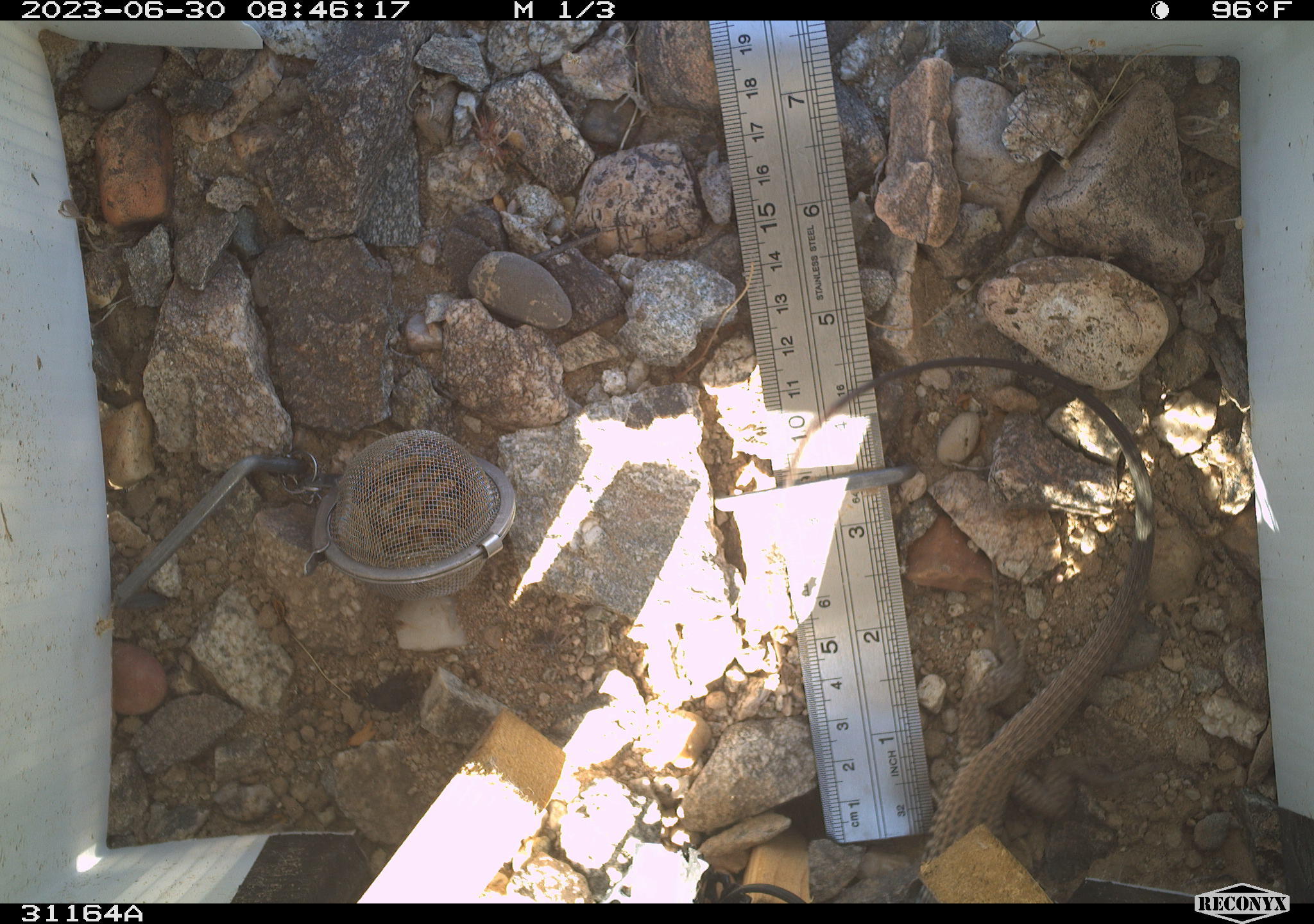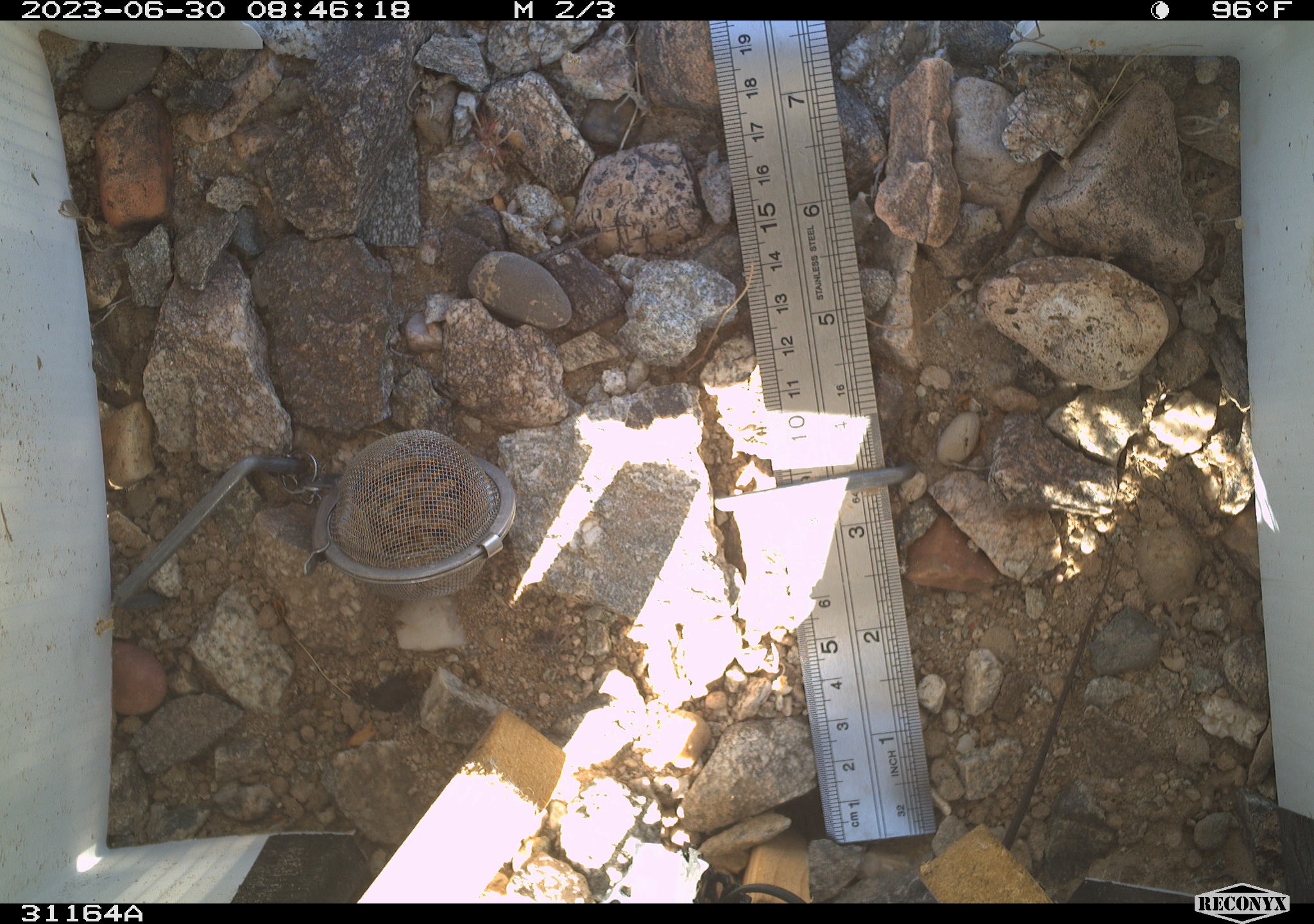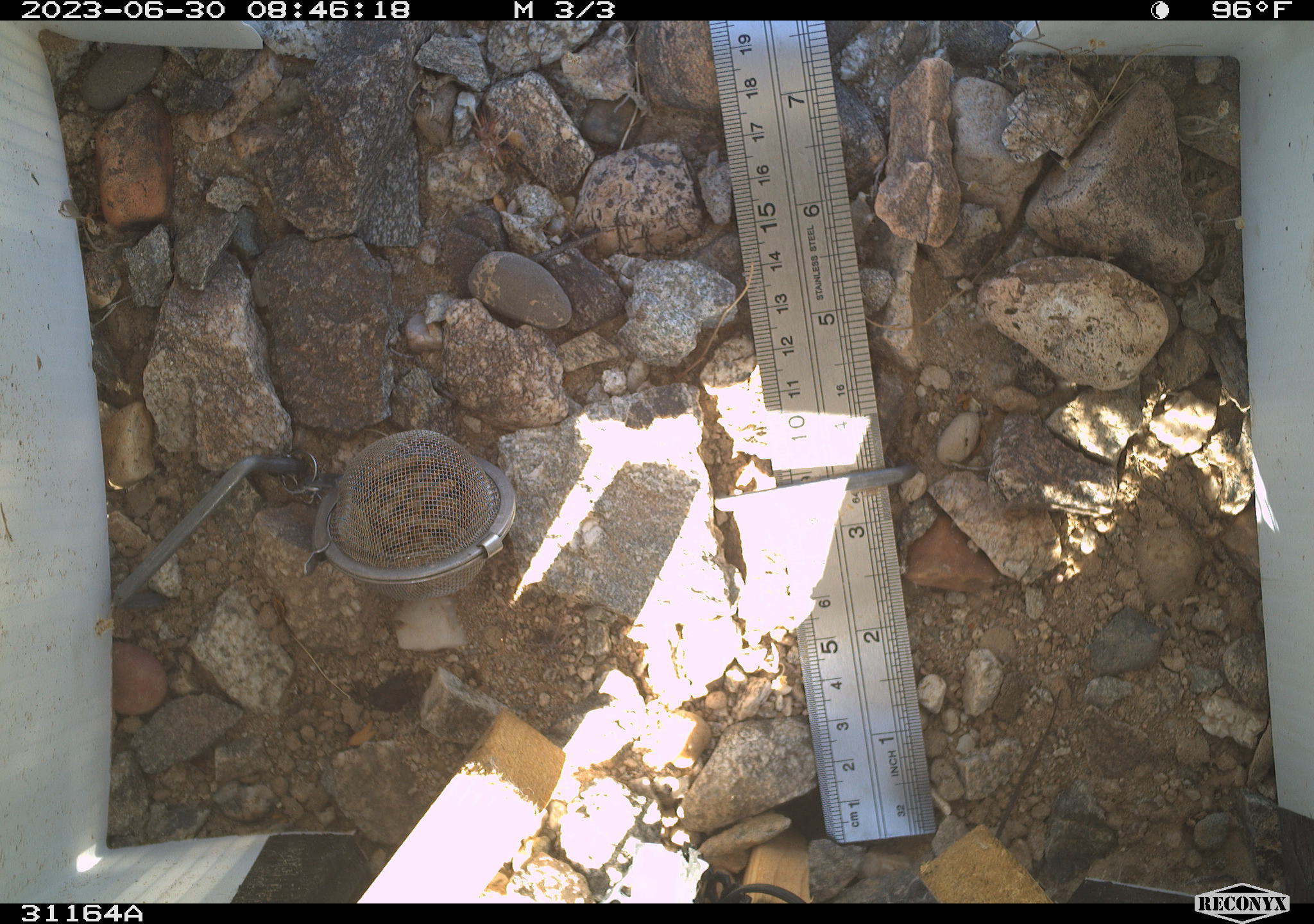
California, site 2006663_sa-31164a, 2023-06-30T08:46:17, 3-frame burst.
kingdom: Animalia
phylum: Chordata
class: Reptilia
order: Squamata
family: Teiidae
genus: Aspidoscelis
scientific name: Aspidoscelis tigris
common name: western whiptail